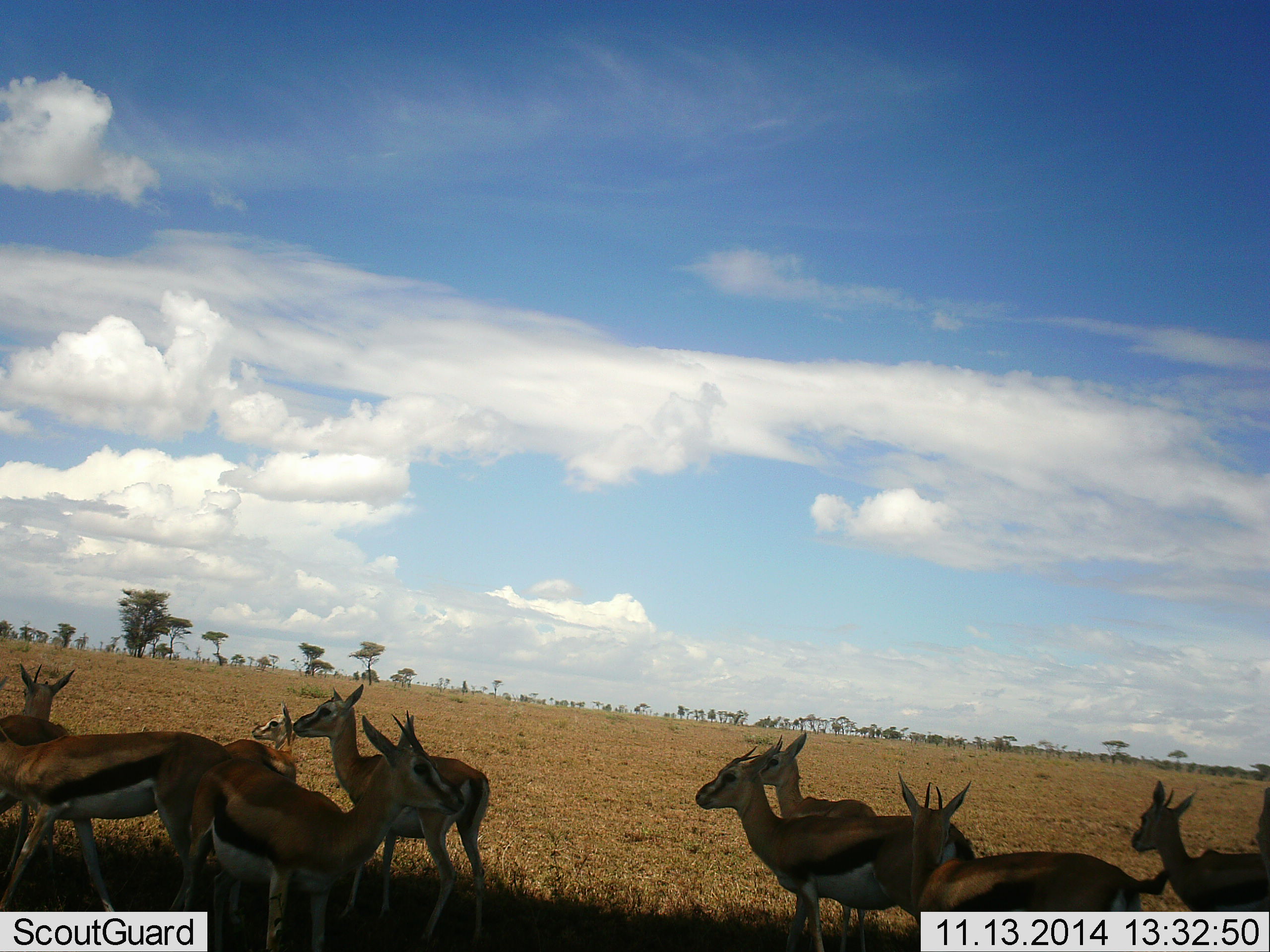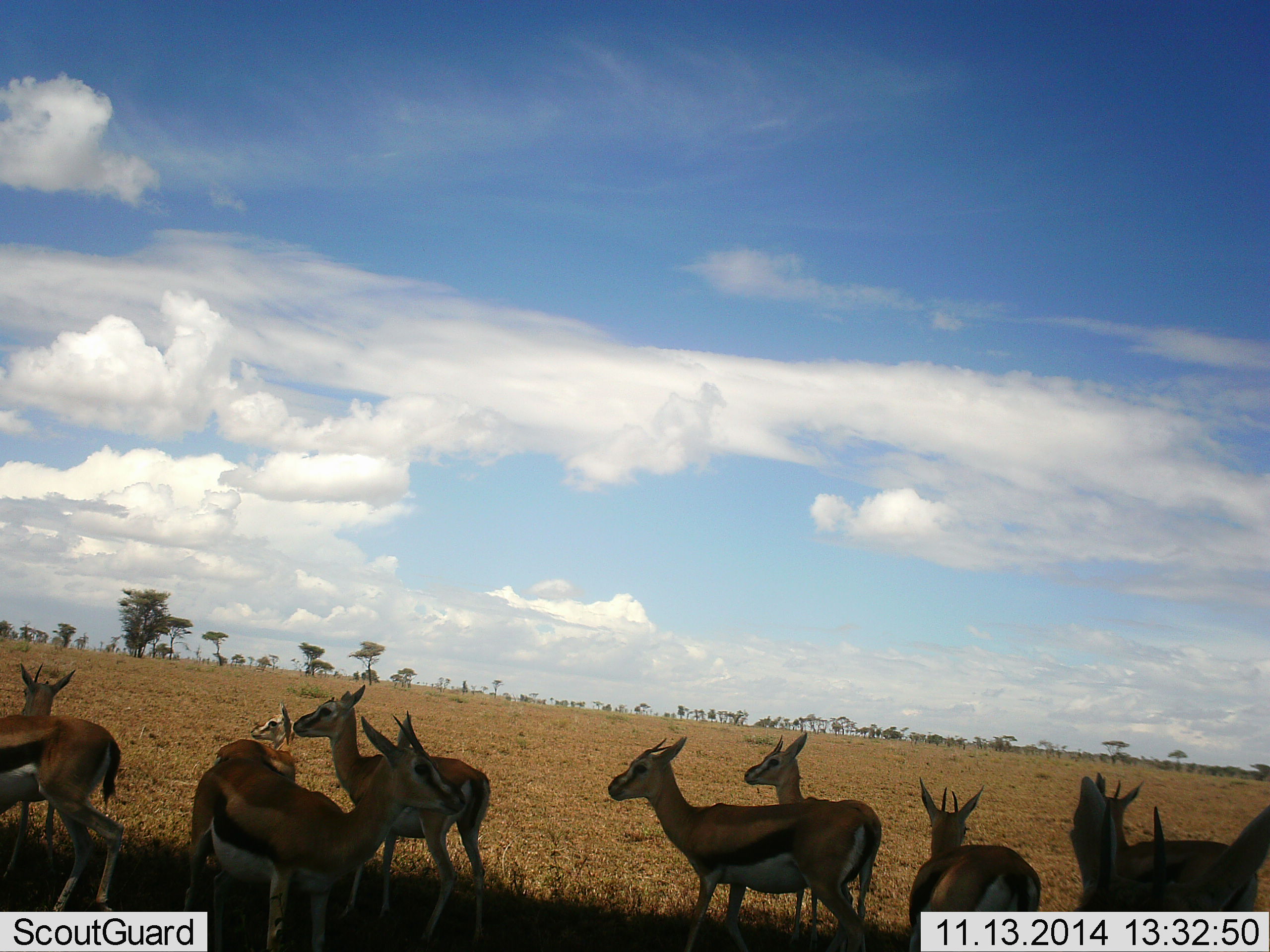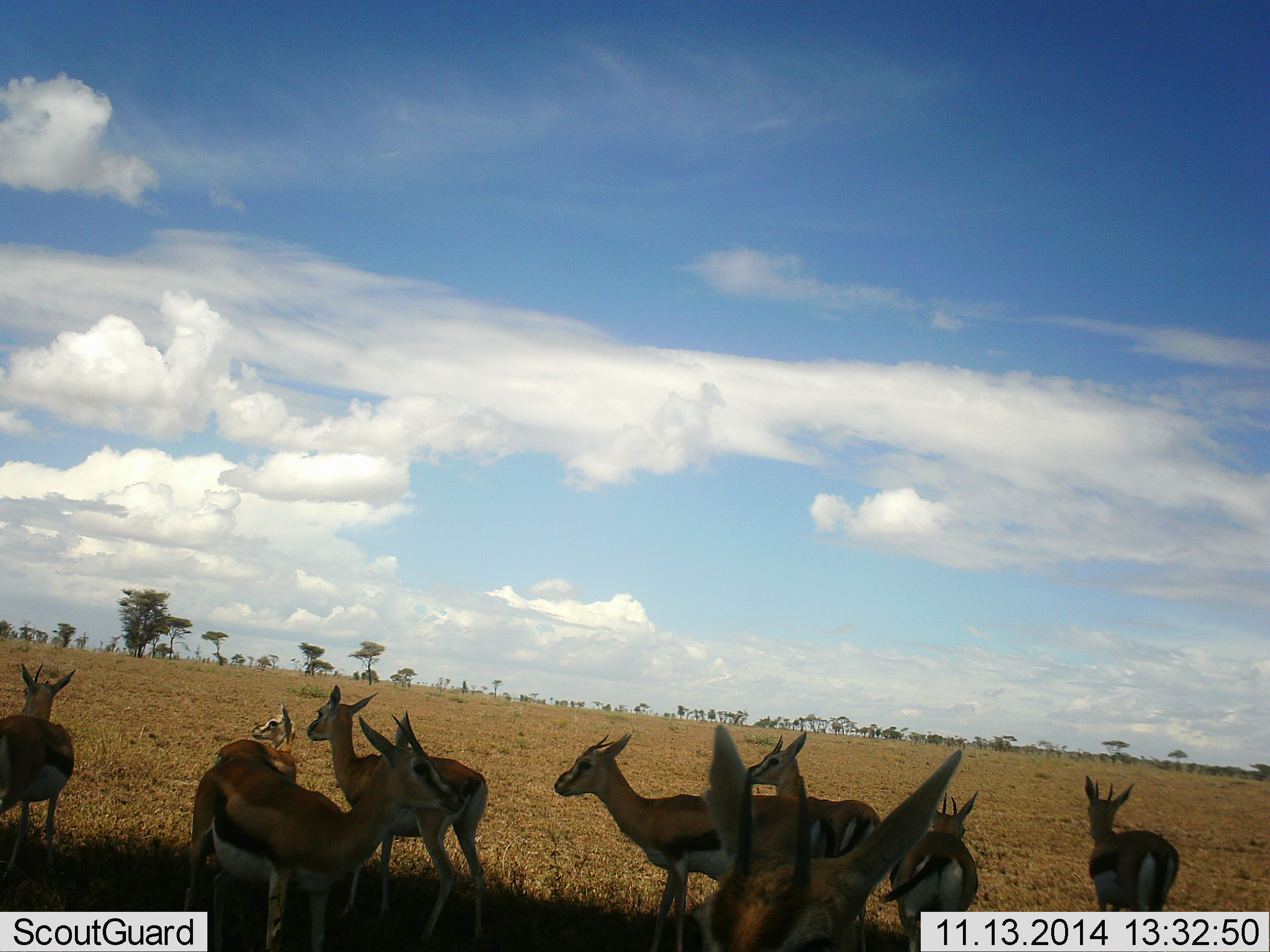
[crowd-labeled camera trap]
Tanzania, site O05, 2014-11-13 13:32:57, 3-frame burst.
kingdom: Animalia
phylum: Chordata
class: Mammalia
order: Artiodactyla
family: Bovidae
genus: Eudorcas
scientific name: Eudorcas thomsonii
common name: thomson's gazelle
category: gazellethomsons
Gazellethomsons (thomson's gazelle) (Eudorcas thomsonii), count 10. Behavior (volunteer vote fractions): standing 50%, resting 10%, moving 80%, interacting 0%. Young present (vote fraction): 10%. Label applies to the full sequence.